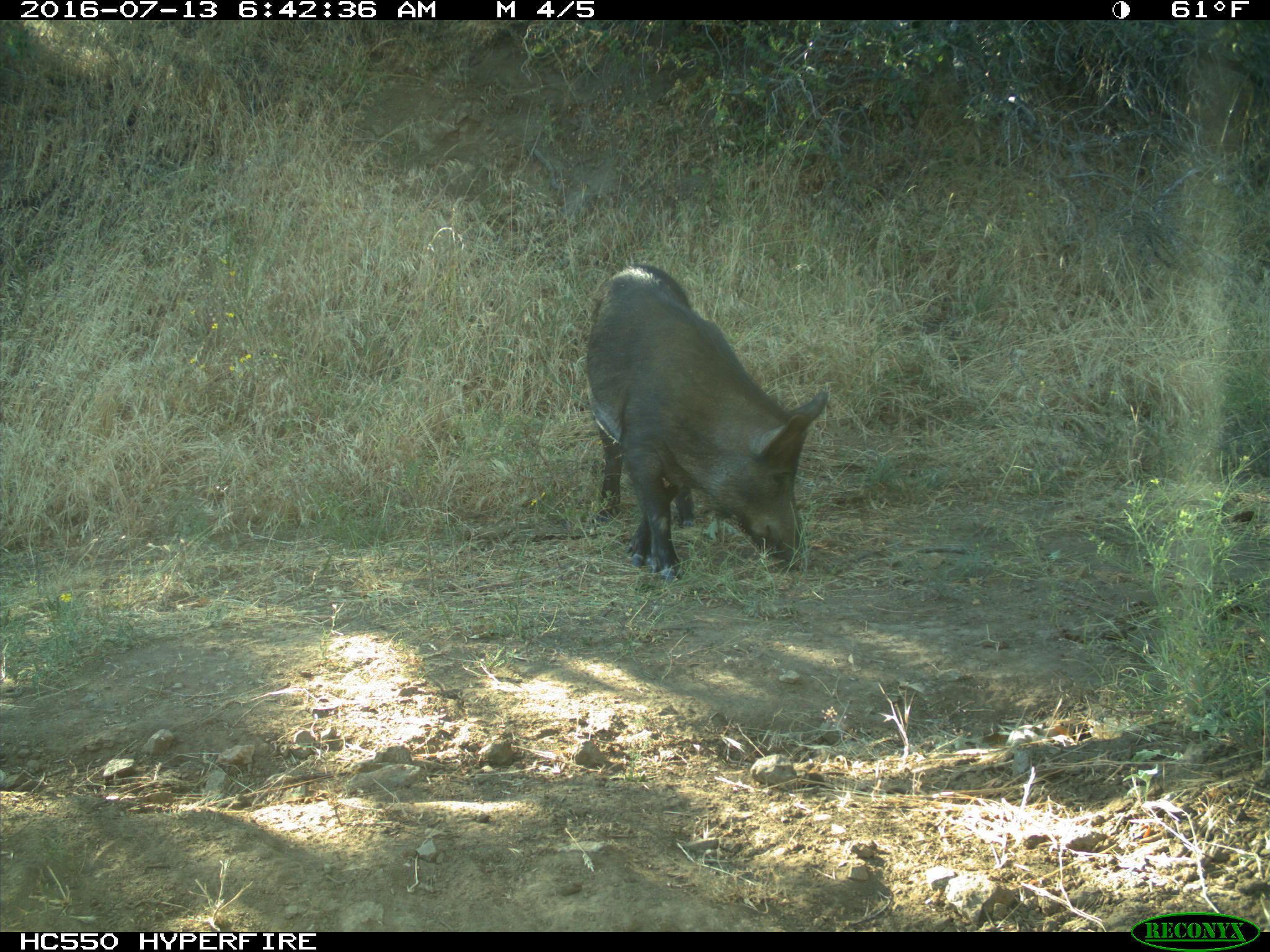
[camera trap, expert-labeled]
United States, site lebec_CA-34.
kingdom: Animalia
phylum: Chordata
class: Mammalia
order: Artiodactyla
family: Suidae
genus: Sus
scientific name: Sus scrofa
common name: wild boar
Sus scrofa (wild boar).